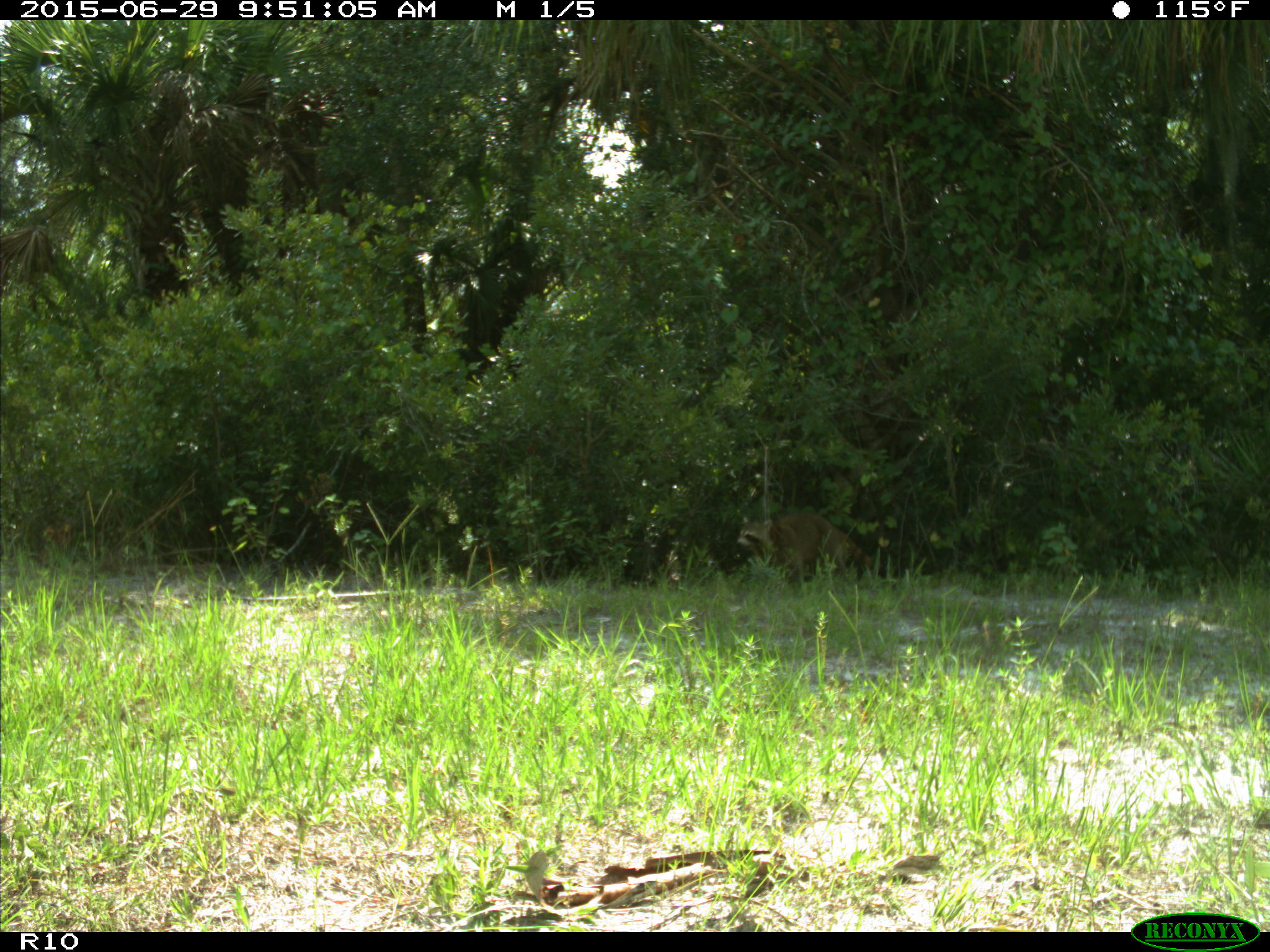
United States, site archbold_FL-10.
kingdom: Animalia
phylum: Chordata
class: Mammalia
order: Carnivora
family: Procyonidae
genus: Procyon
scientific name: Procyon lotor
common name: common raccoon